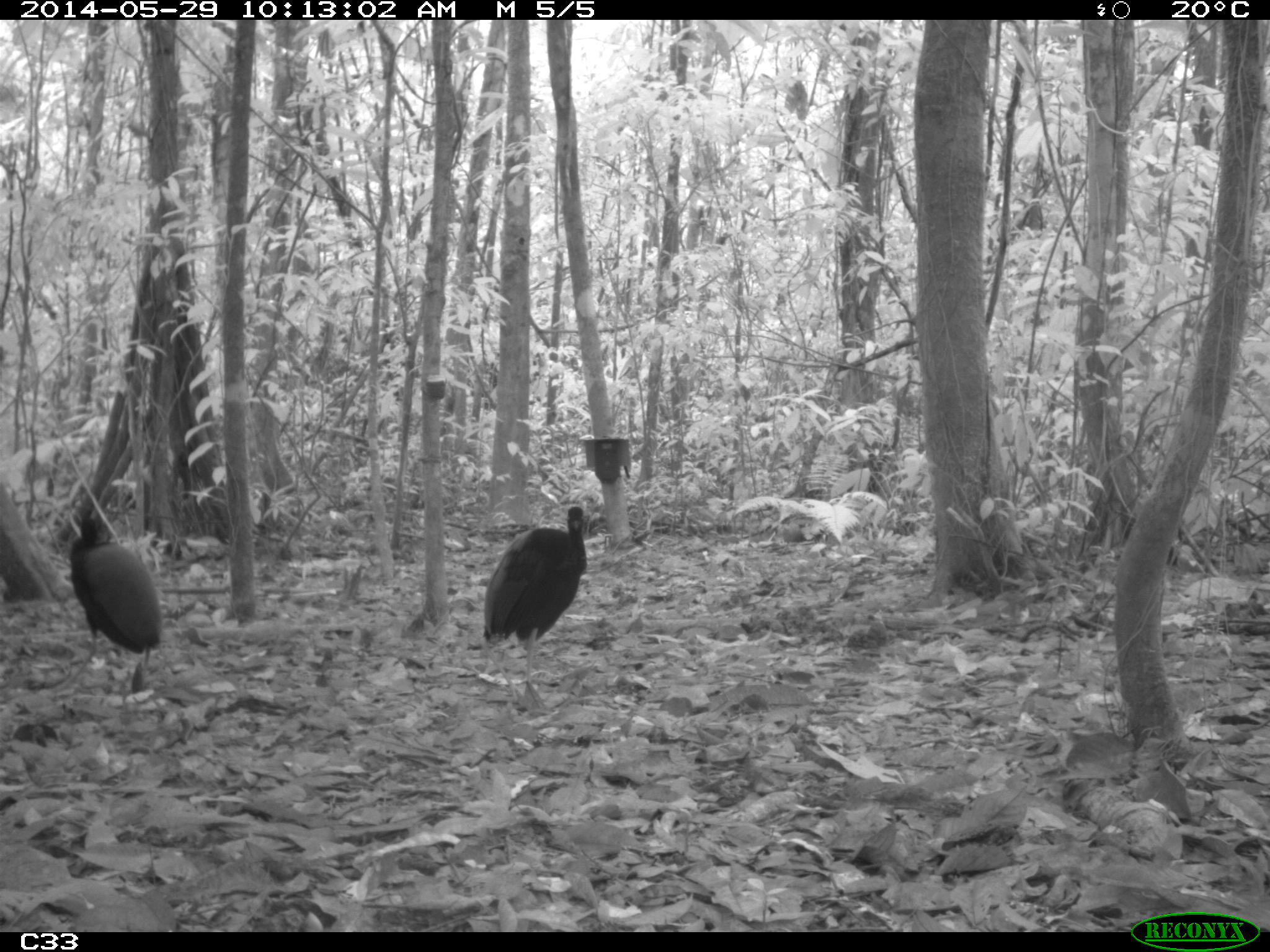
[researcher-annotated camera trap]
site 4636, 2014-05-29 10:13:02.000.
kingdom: Animalia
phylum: Chordata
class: Aves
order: Gruiformes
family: Psophiidae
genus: Psophia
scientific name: Psophia crepitans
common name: gray-winged trumpeter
Psophia crepitans (gray-winged trumpeter), count 5, age adult.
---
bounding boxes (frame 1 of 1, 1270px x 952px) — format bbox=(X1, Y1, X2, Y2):
psophia crepitans: bbox=(483, 503, 587, 709); bbox=(53, 510, 162, 691)